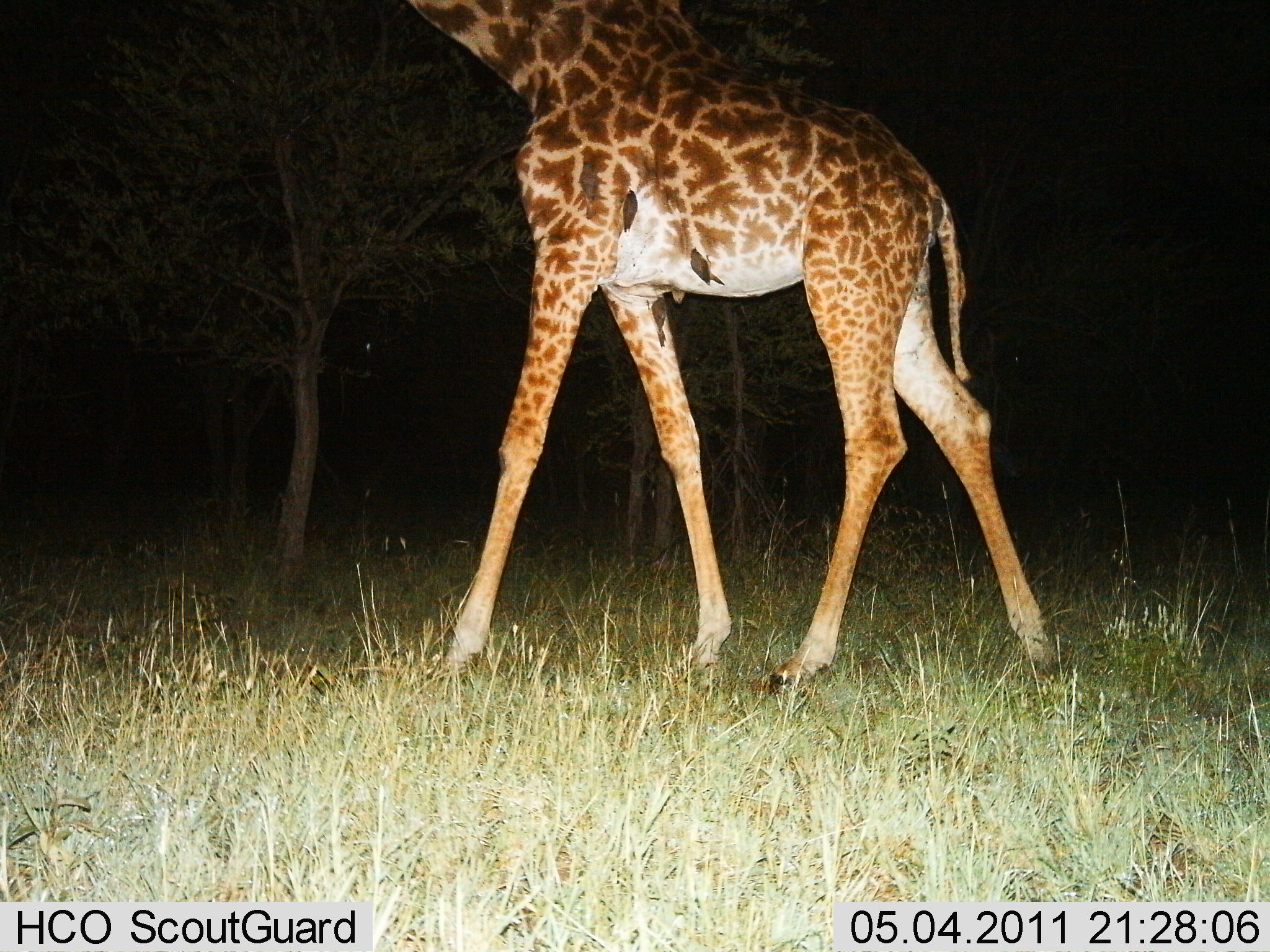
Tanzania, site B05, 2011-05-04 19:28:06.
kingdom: Animalia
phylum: Chordata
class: Mammalia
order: Artiodactyla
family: Giraffidae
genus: Giraffa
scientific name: Giraffa camelopardalis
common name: giraffe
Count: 1.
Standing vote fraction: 20%.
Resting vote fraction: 0%.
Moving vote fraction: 85%.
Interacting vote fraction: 0%.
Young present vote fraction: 0%.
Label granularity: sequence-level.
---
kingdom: Animalia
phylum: Chordata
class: Aves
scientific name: Aves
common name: bird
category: otherbird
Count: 4.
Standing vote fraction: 10%.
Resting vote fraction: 30%.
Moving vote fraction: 10%.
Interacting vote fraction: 30%.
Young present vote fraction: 0%.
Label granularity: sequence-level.